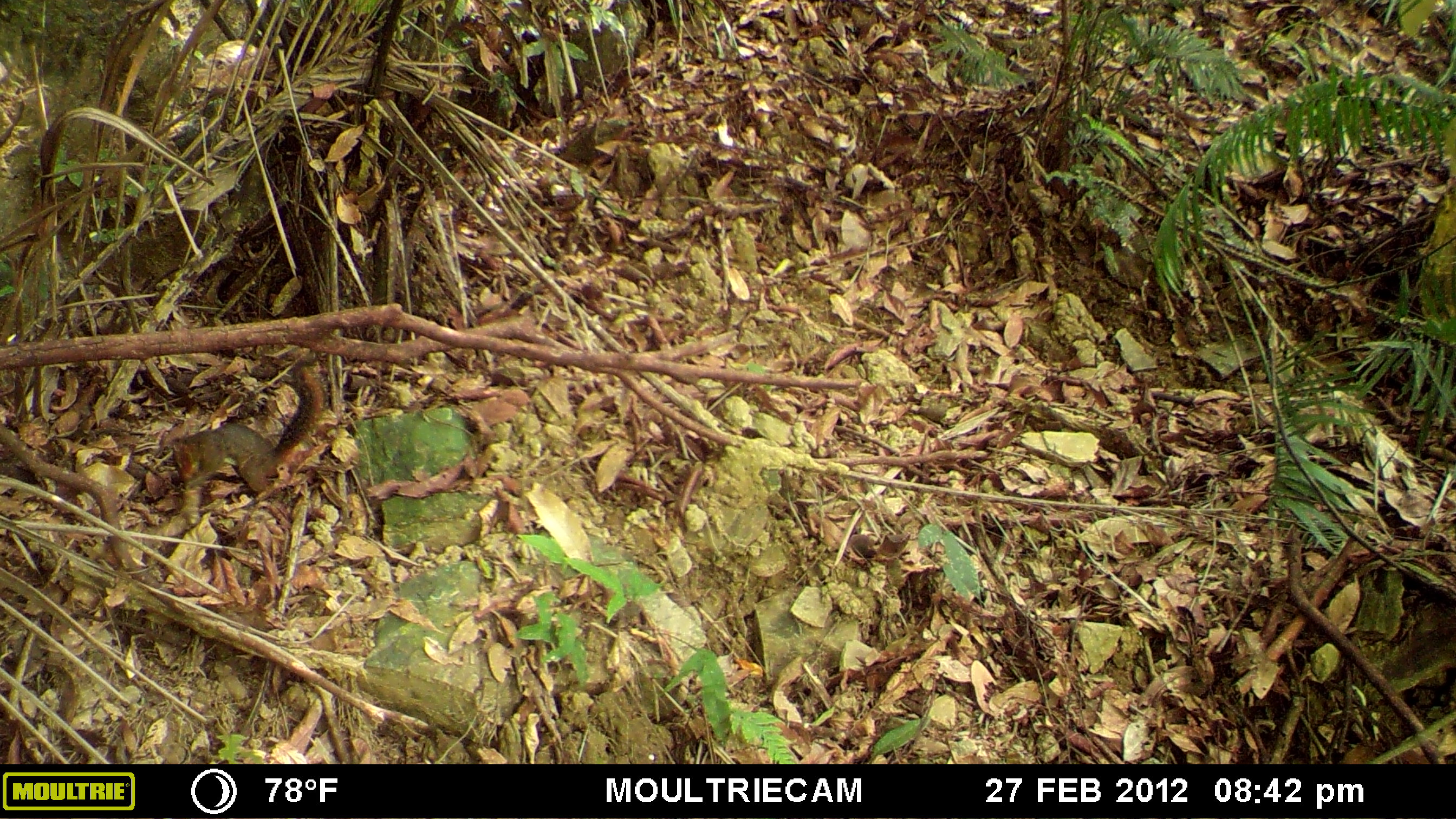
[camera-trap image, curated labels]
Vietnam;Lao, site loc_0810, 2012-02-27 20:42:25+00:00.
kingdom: Animalia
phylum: Chordata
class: Mammalia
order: Rodentia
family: Sciuridae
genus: Dremomys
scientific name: Dremomys rufigenis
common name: red-cheeked squirrel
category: red cheeked squirrel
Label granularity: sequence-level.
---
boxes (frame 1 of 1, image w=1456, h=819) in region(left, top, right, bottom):
red cheeked squirrel: region(171, 361, 324, 496)